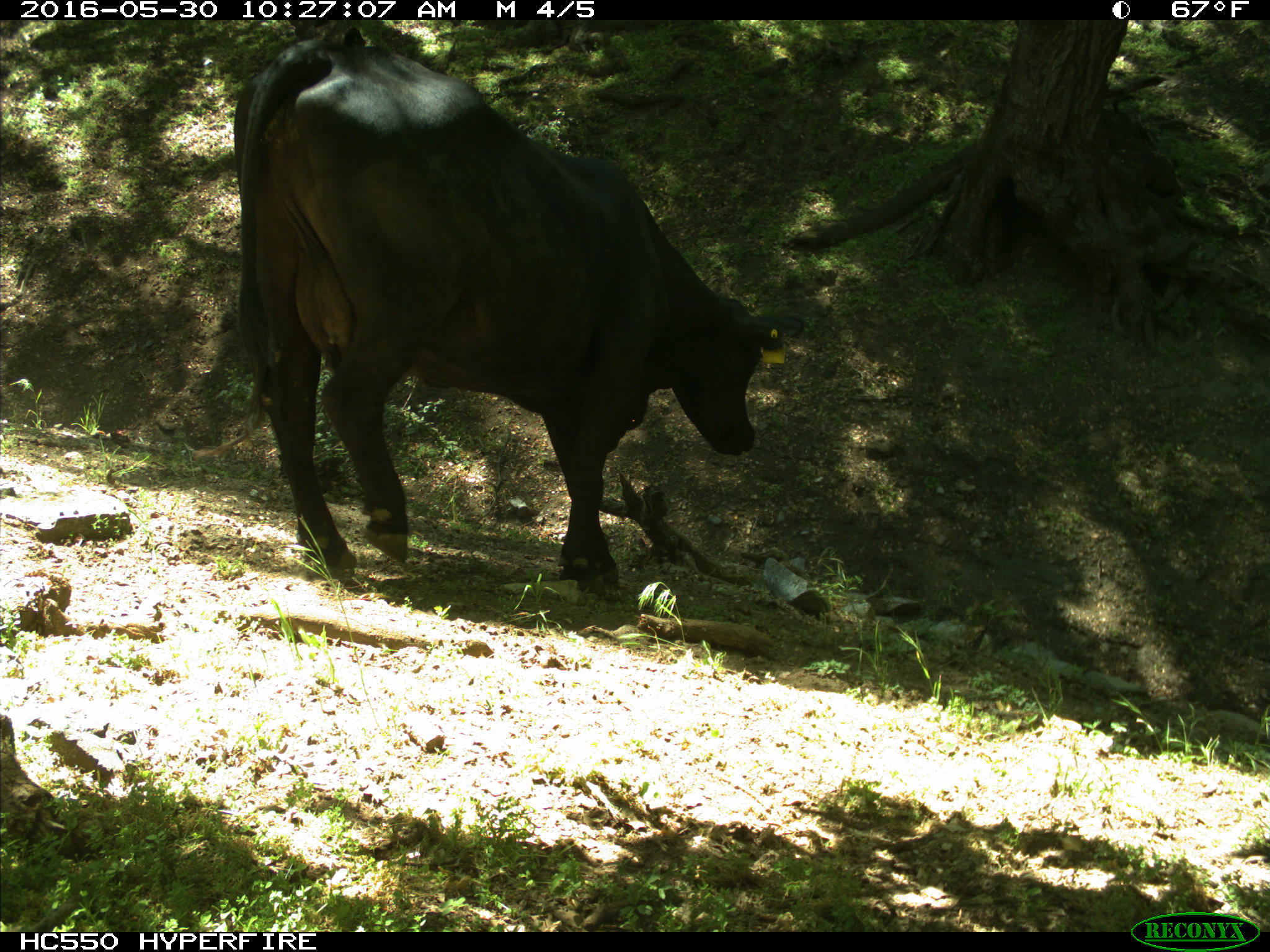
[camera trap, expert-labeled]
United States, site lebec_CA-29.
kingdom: Animalia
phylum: Chordata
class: Mammalia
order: Artiodactyla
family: Bovidae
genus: Bos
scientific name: Bos taurus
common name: domestic cow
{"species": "Bos taurus (domestic cow)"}